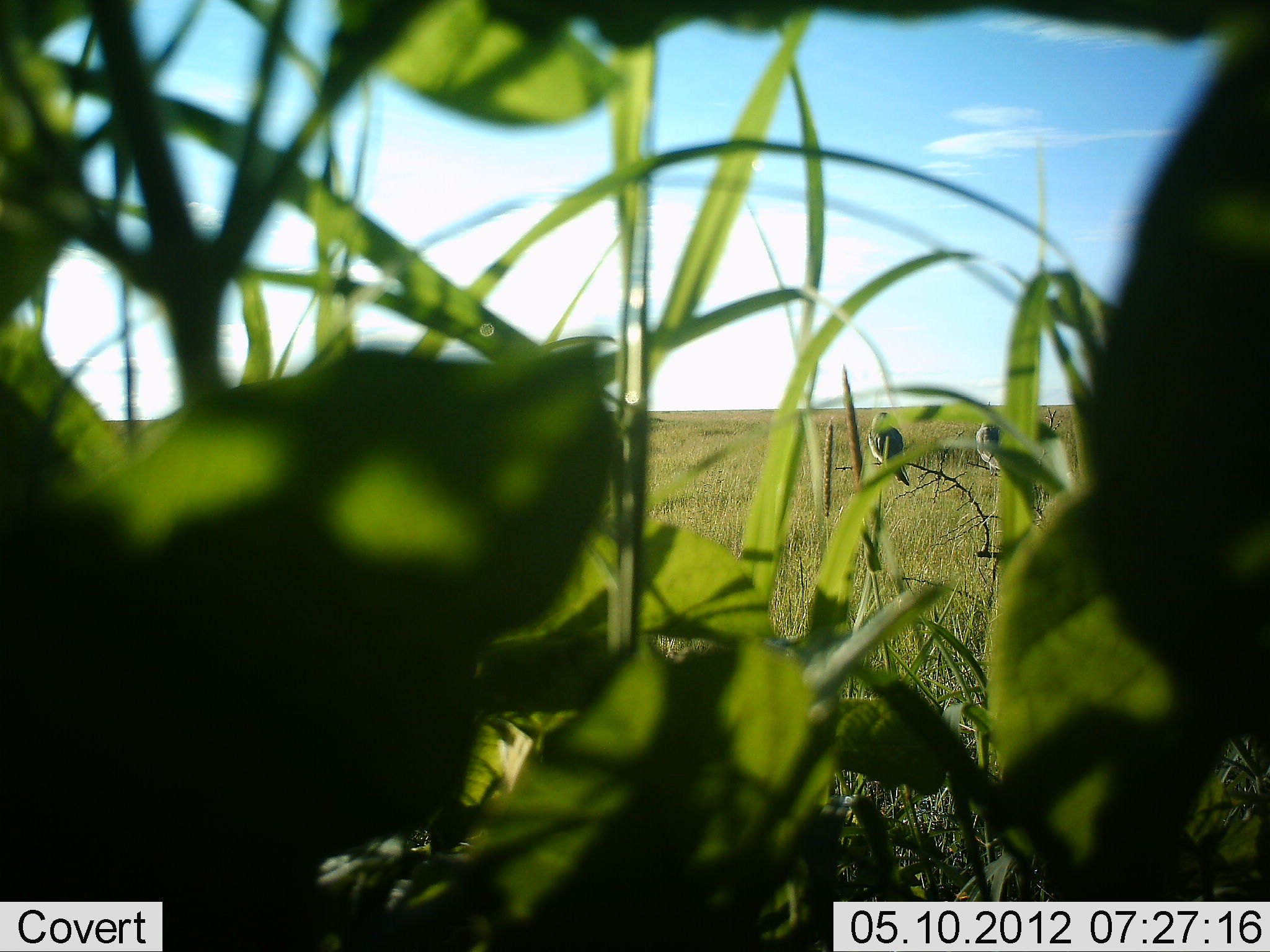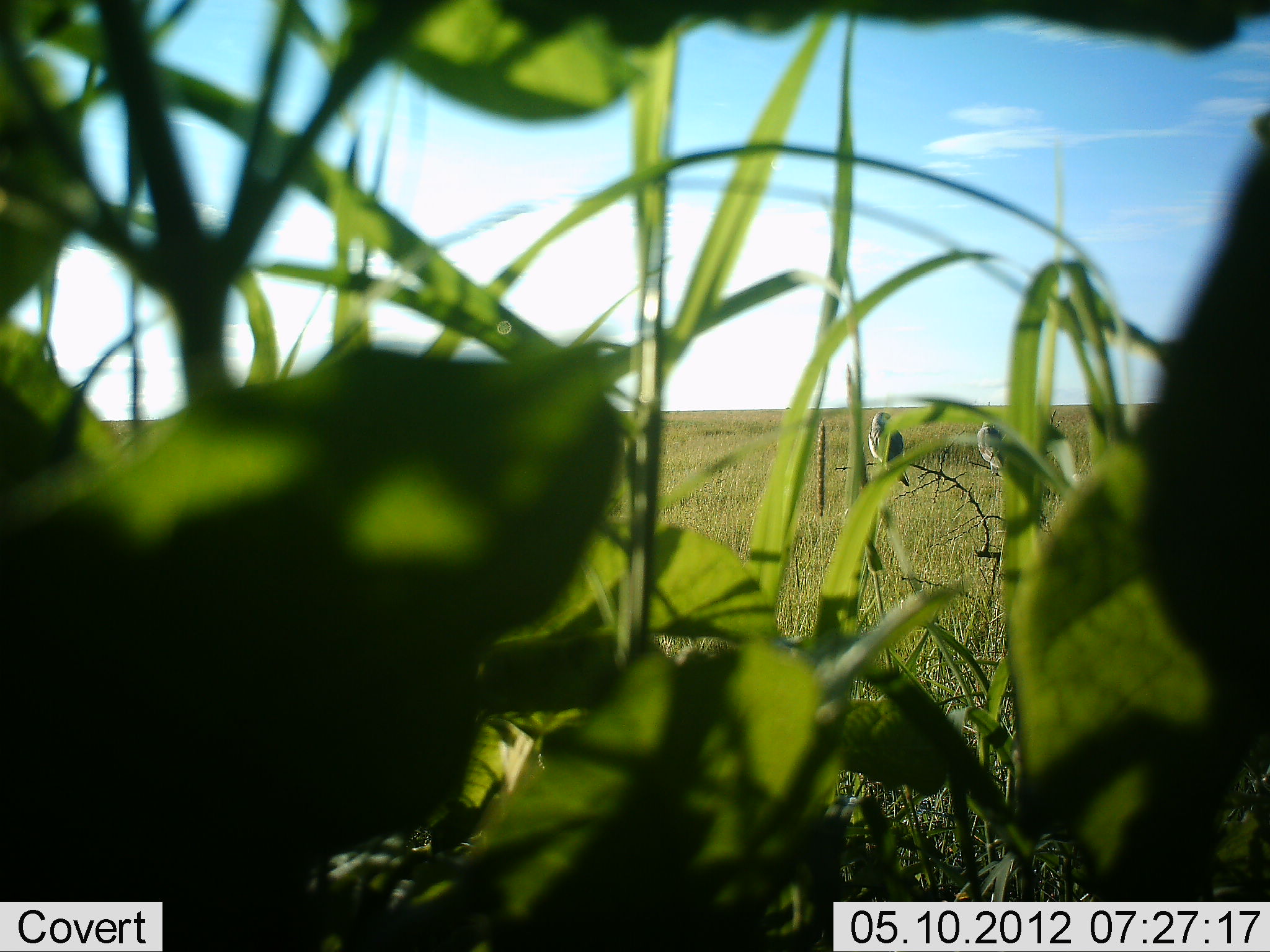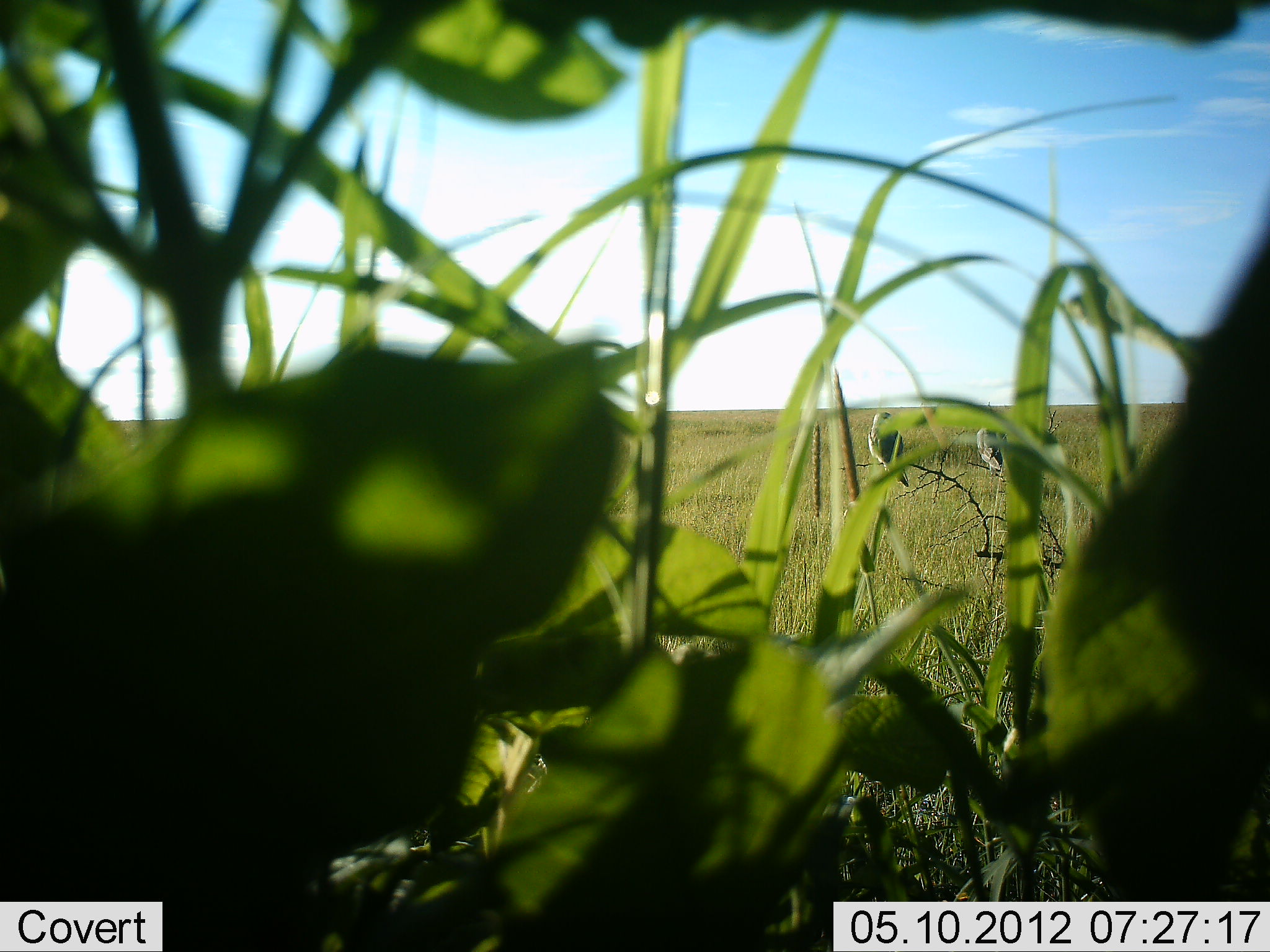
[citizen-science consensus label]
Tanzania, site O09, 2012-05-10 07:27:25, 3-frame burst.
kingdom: Animalia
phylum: Chordata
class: Aves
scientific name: Aves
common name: bird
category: otherbird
Otherbird (bird) (Aves), count 2. Behavior (volunteer vote fractions): standing 39%, resting 67%, moving 0%, interacting 0%. Young present (vote fraction): 0%. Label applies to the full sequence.